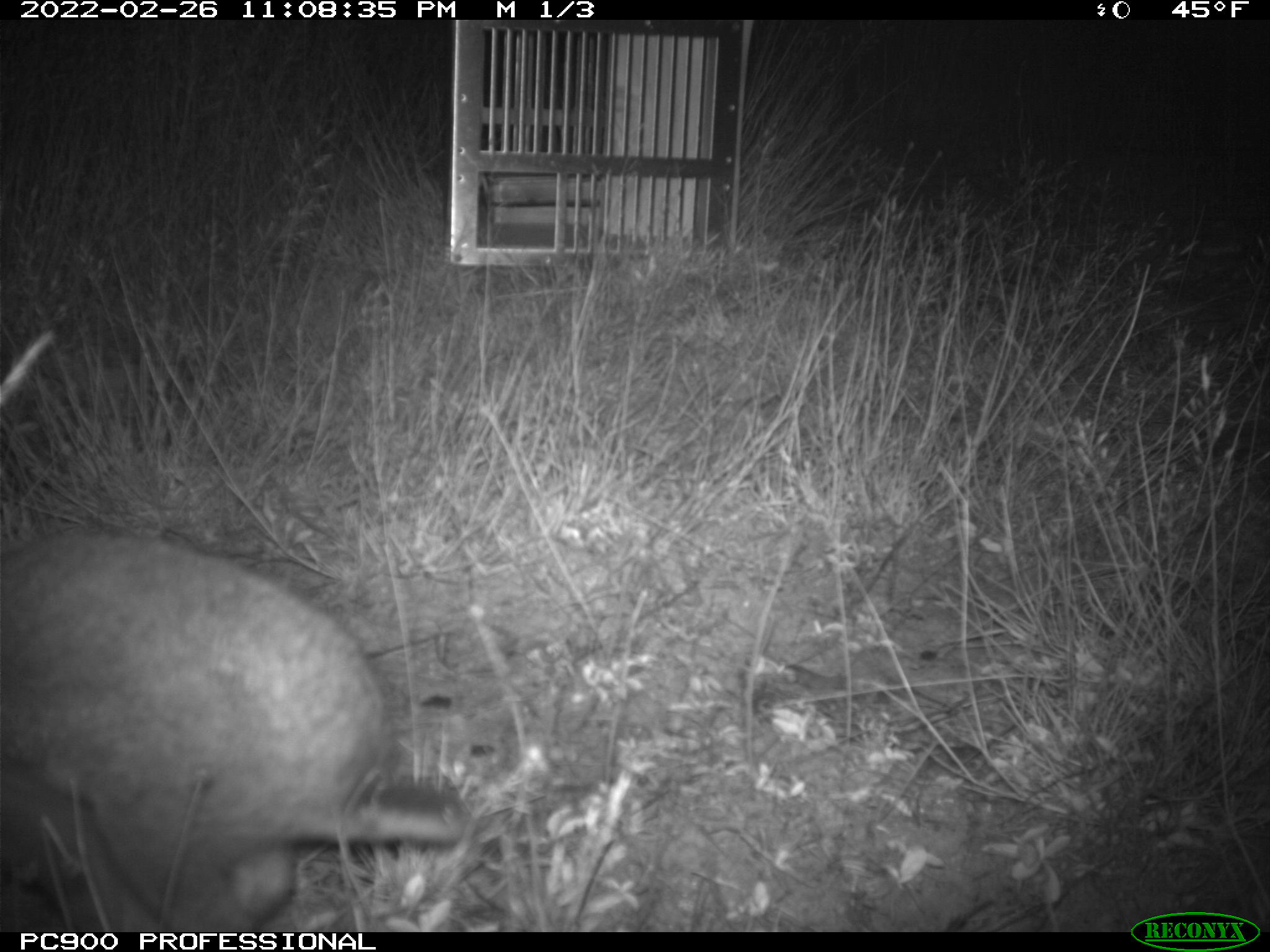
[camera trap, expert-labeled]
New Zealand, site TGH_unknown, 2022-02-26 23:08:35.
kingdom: Animalia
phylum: Chordata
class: Mammalia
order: Lagomorpha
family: Leporidae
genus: Oryctolagus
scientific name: Oryctolagus cuniculus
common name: european rabbit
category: rabbit